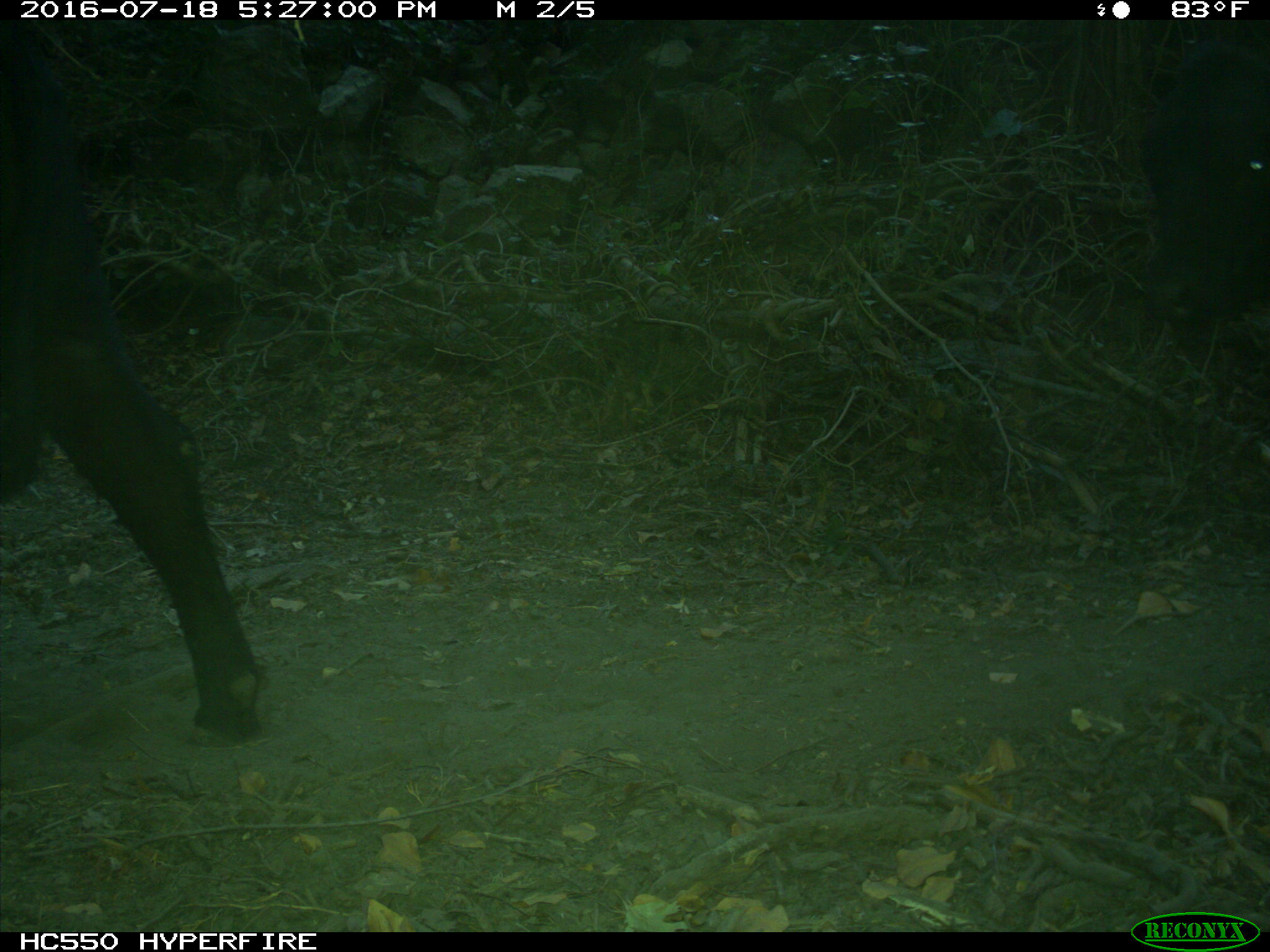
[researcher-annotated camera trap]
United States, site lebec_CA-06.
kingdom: Animalia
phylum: Chordata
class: Mammalia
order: Artiodactyla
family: Bovidae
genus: Bos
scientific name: Bos taurus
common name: domestic cow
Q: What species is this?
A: Bos taurus (domestic cow).